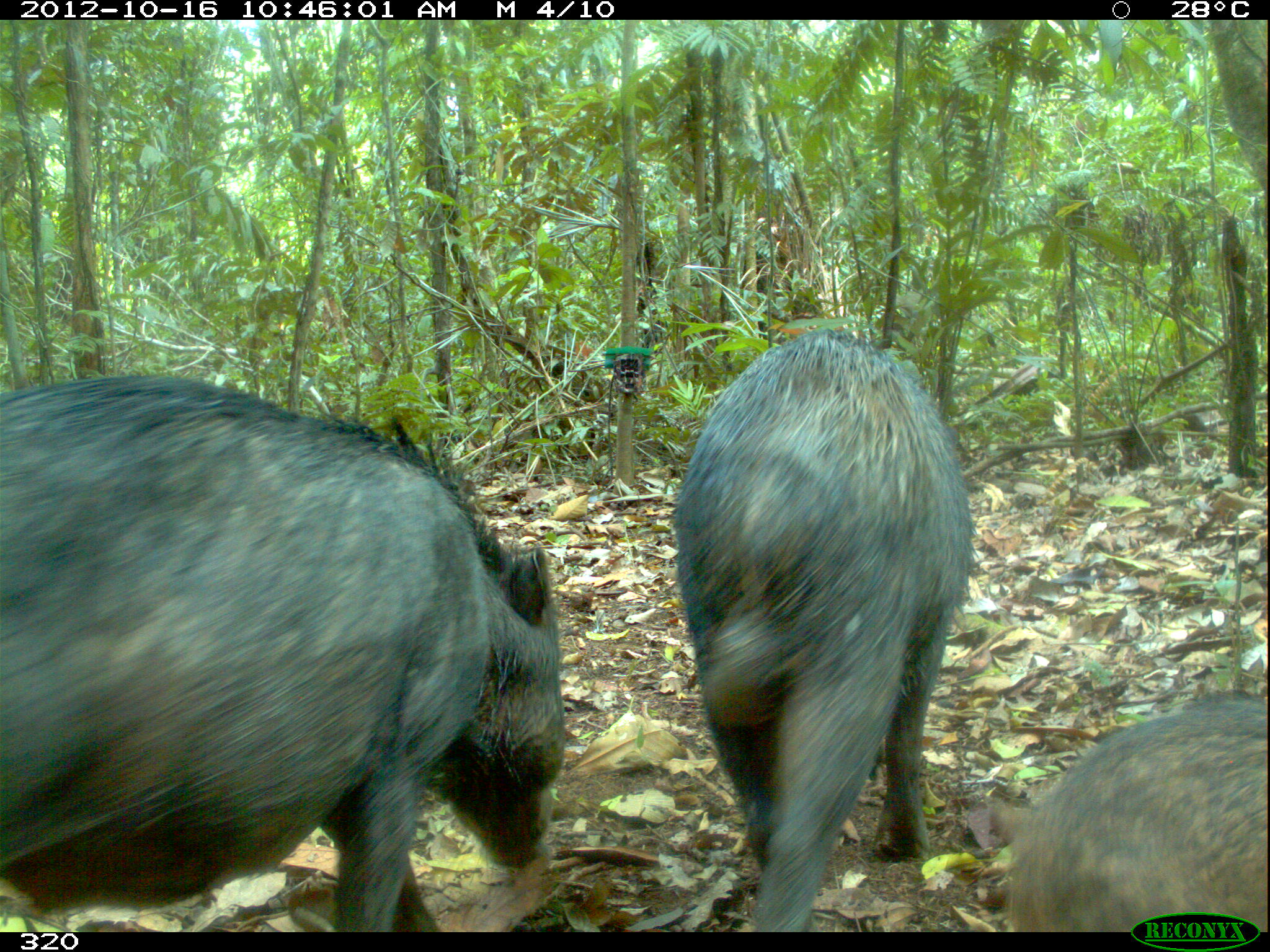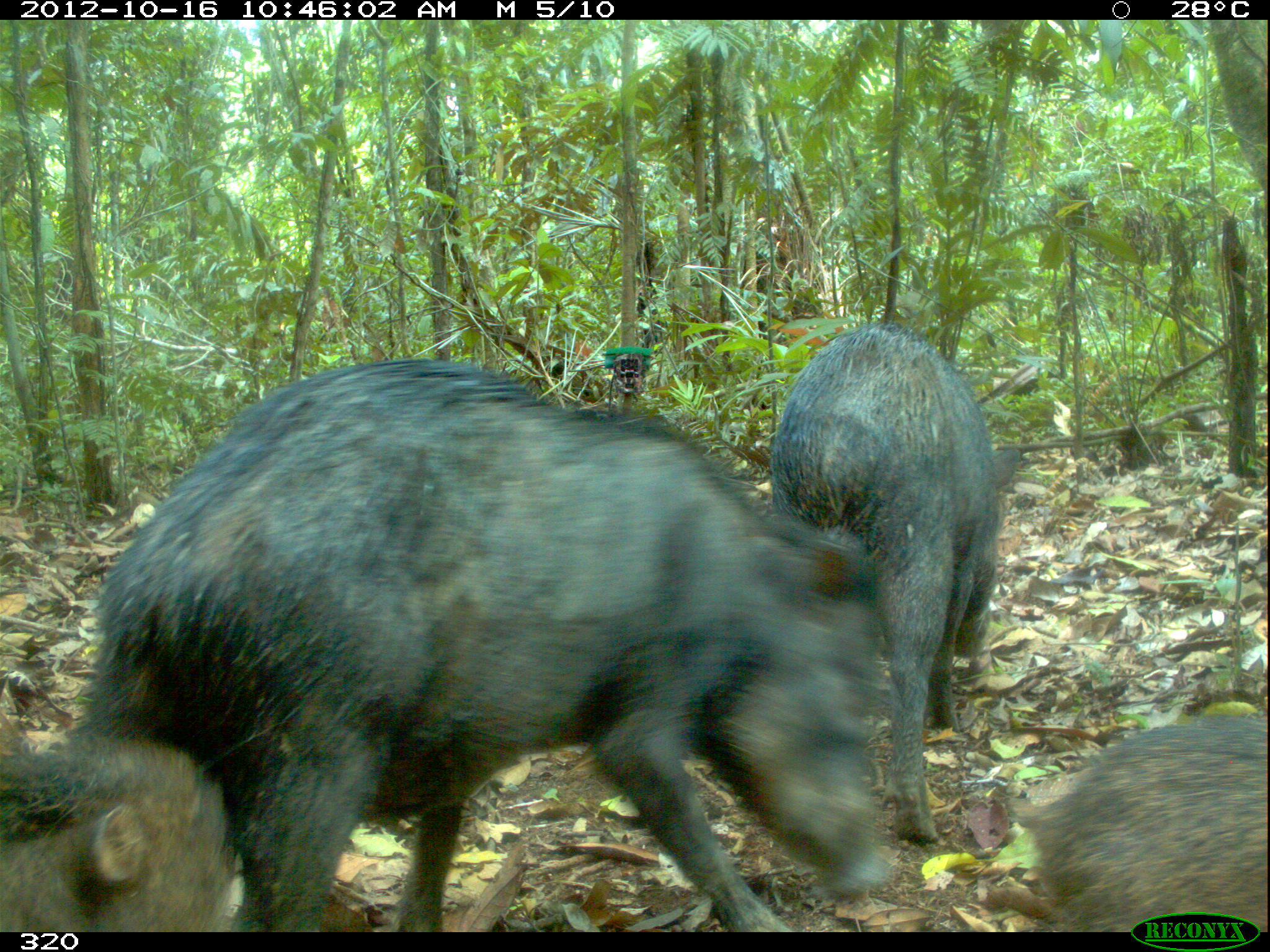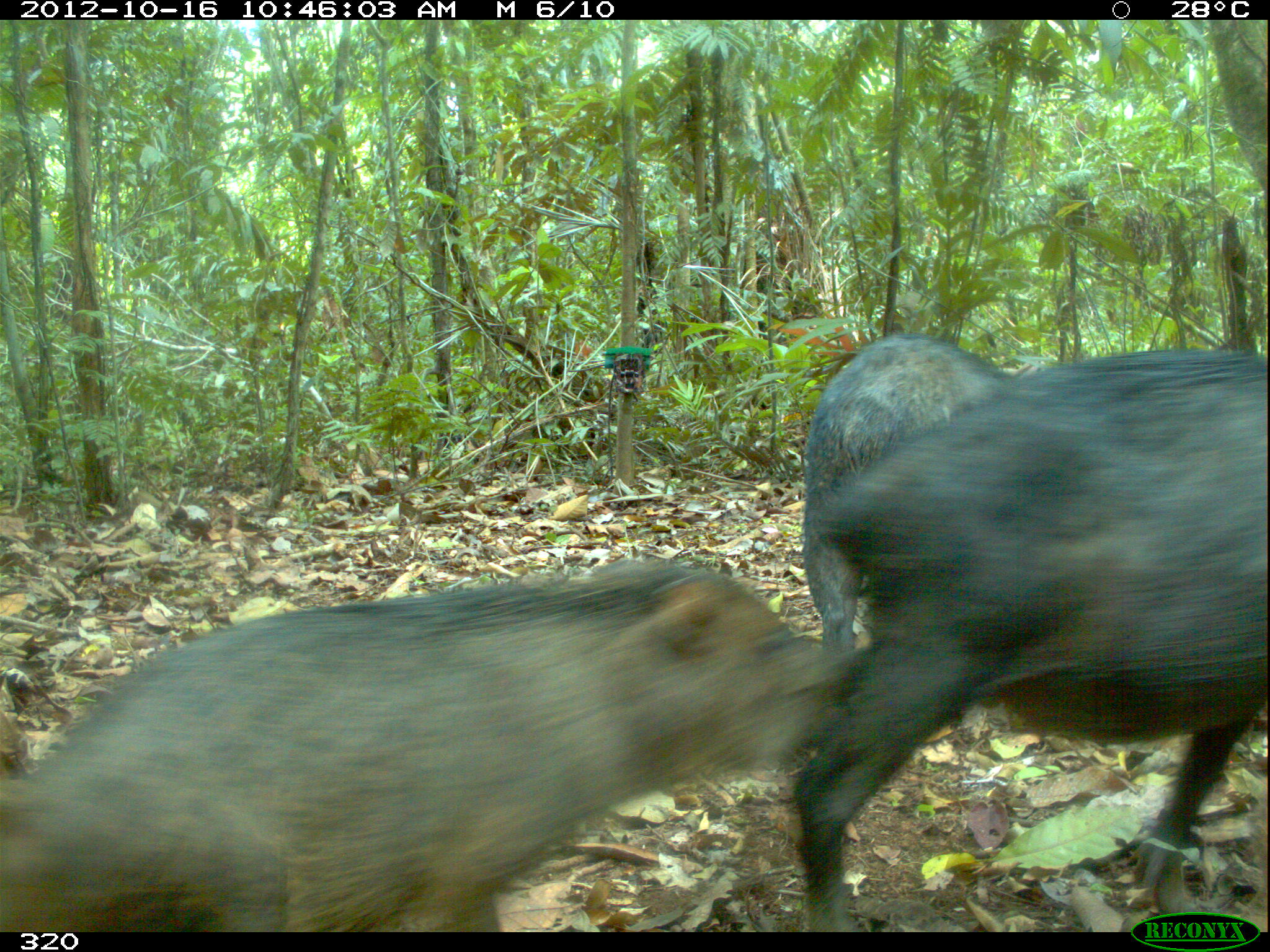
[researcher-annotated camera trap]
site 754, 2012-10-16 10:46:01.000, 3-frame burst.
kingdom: Animalia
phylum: Chordata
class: Mammalia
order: Artiodactyla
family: Tayassuidae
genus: Tayassu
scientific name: Tayassu pecari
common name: white-lipped peccary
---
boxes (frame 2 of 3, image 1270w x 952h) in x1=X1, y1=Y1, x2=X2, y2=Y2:
tayassu pecari: x1=81, y1=358, x2=890, y2=930; x1=772, y1=322, x2=1020, y2=841; x1=1016, y1=716, x2=1267, y2=931; x1=0, y1=727, x2=245, y2=932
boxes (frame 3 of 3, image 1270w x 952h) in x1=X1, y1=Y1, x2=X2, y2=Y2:
tayassu pecari: x1=0, y1=555, x2=845, y2=931; x1=791, y1=347, x2=1268, y2=930; x1=801, y1=332, x2=1038, y2=666; x1=1237, y1=774, x2=1270, y2=933